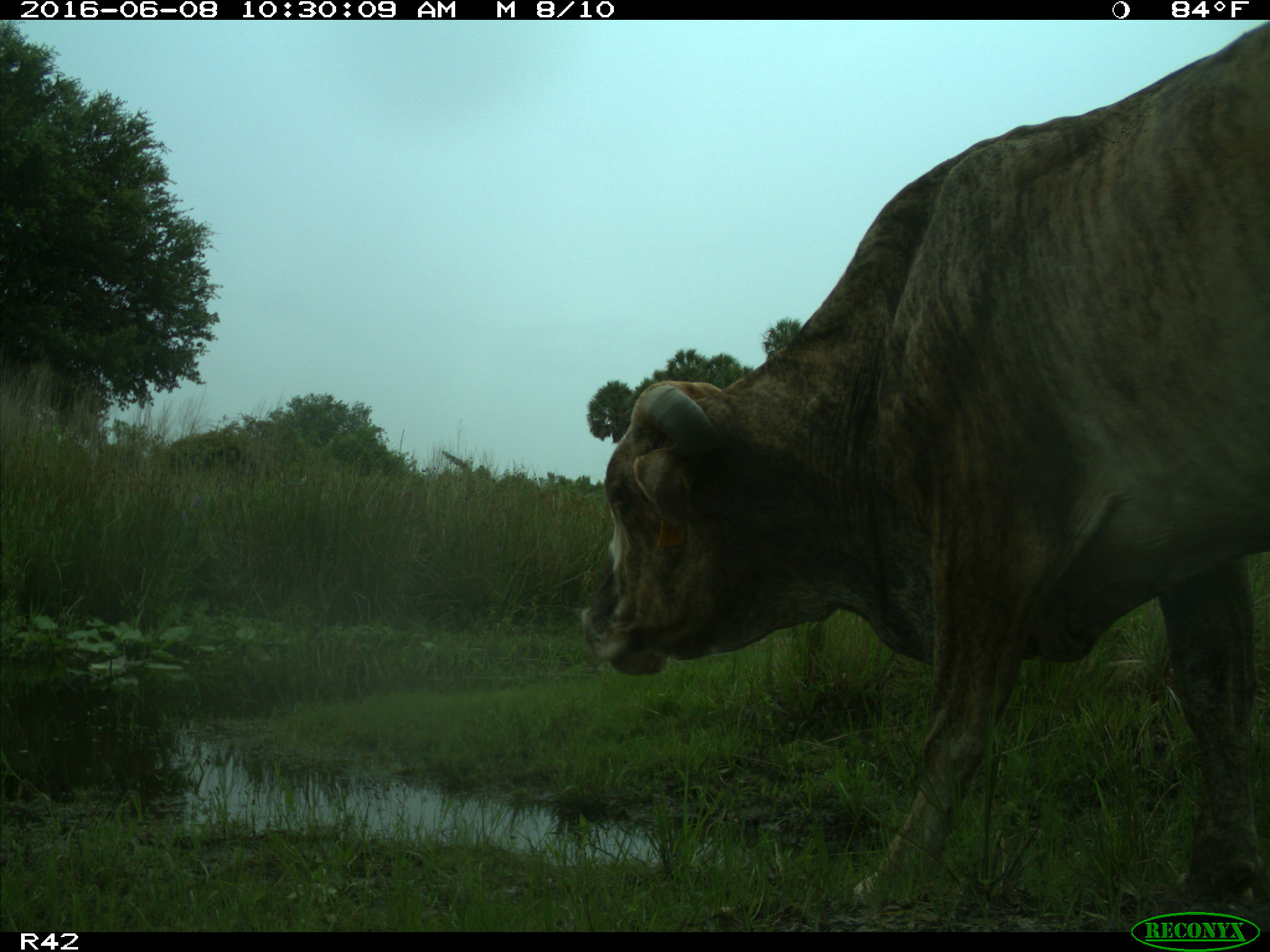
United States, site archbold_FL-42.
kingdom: Animalia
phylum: Chordata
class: Mammalia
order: Artiodactyla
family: Bovidae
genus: Bos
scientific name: Bos taurus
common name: domestic cow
Bos taurus (domestic cow).